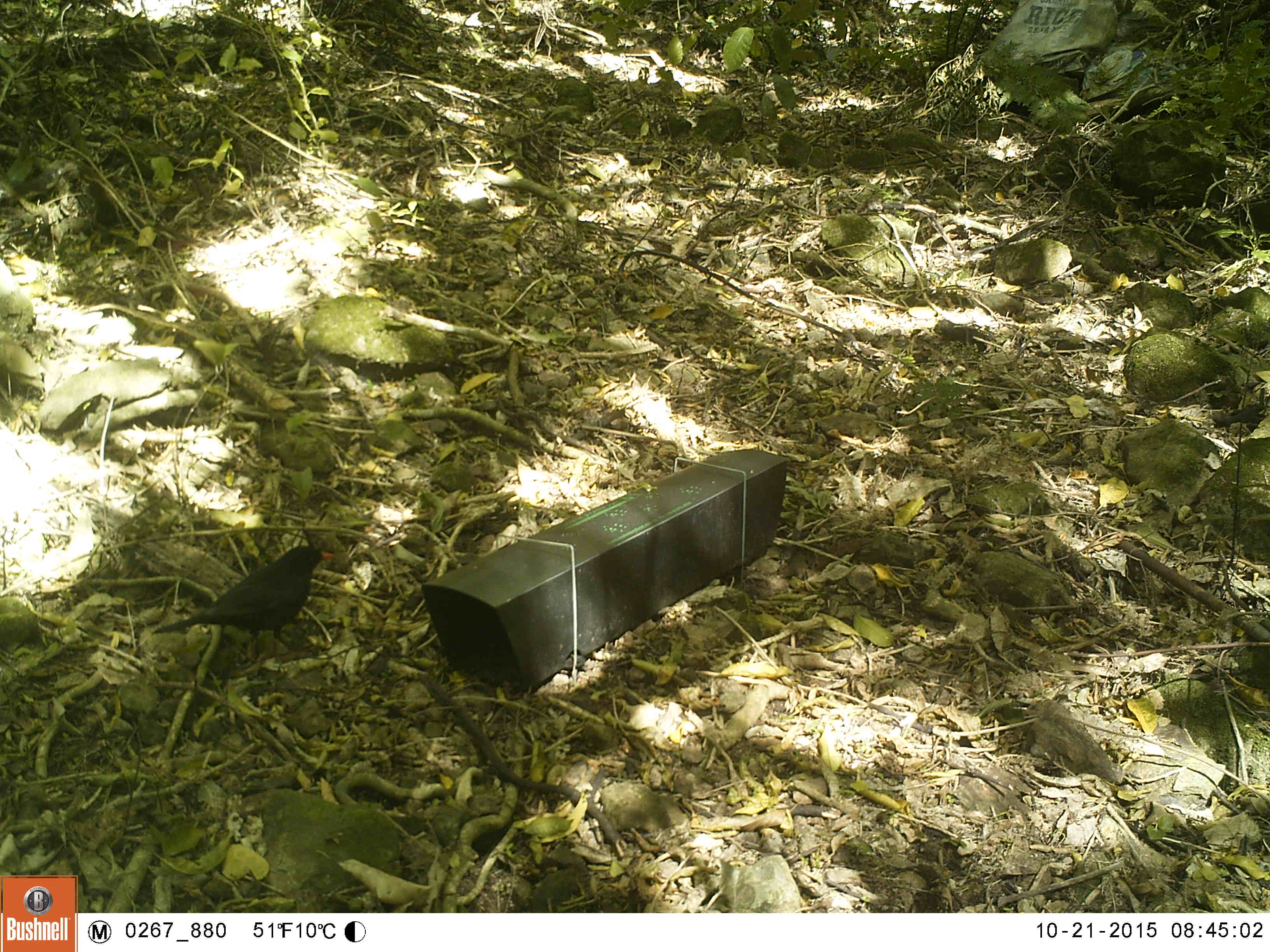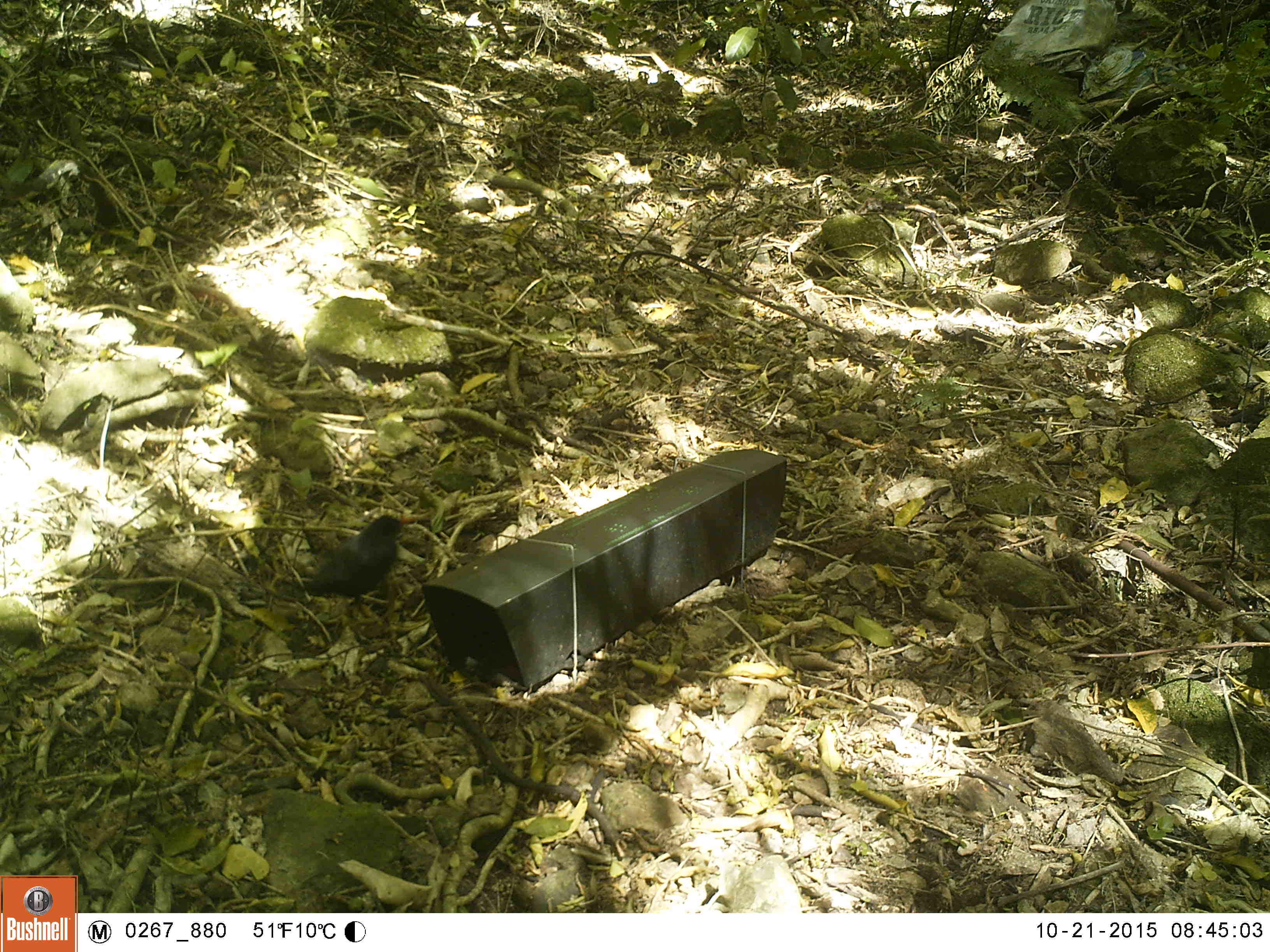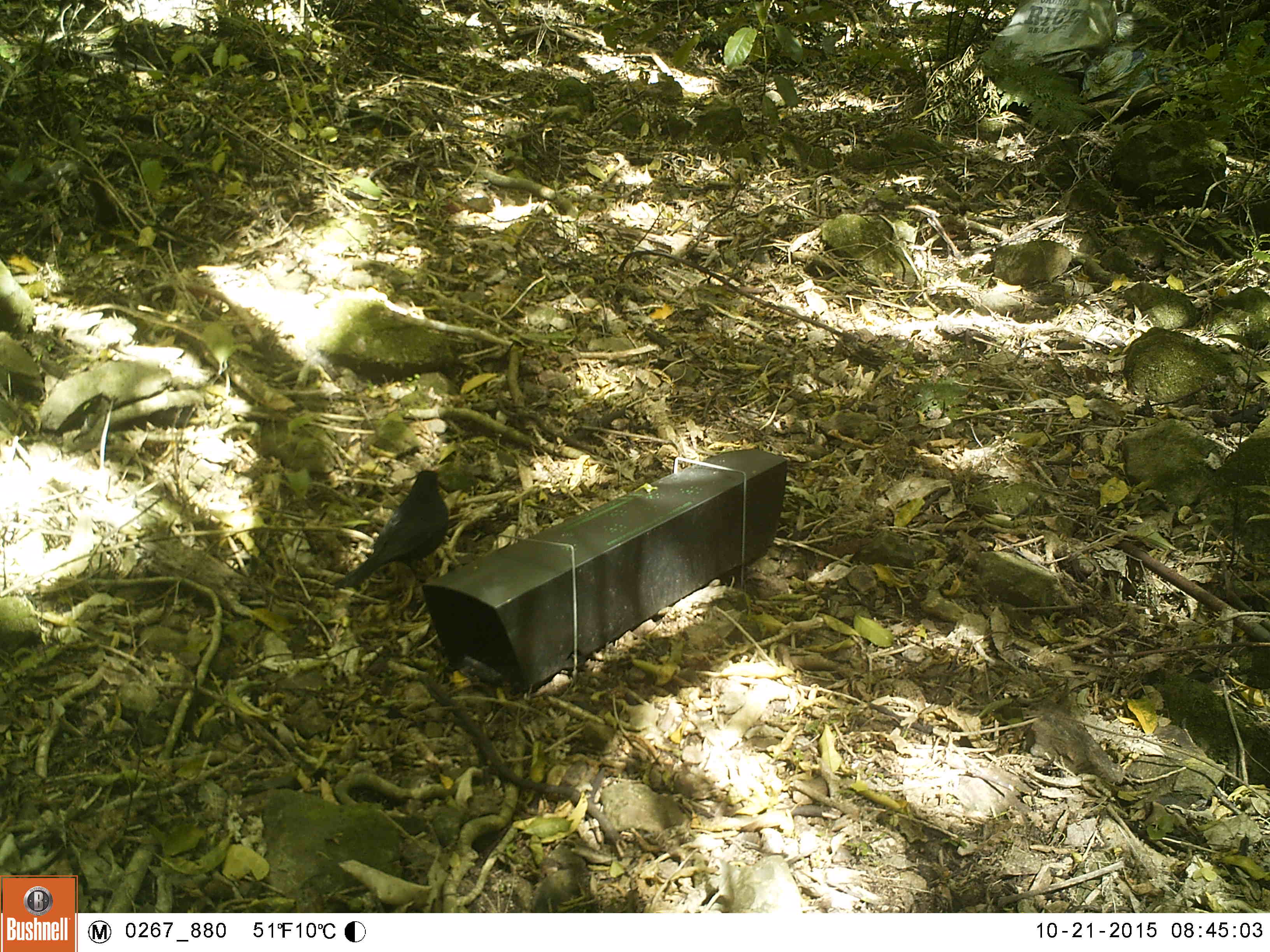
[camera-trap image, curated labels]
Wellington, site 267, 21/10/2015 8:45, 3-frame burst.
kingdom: Animalia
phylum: Chordata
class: Aves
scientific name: Aves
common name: bird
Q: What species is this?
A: Bird (Aves).